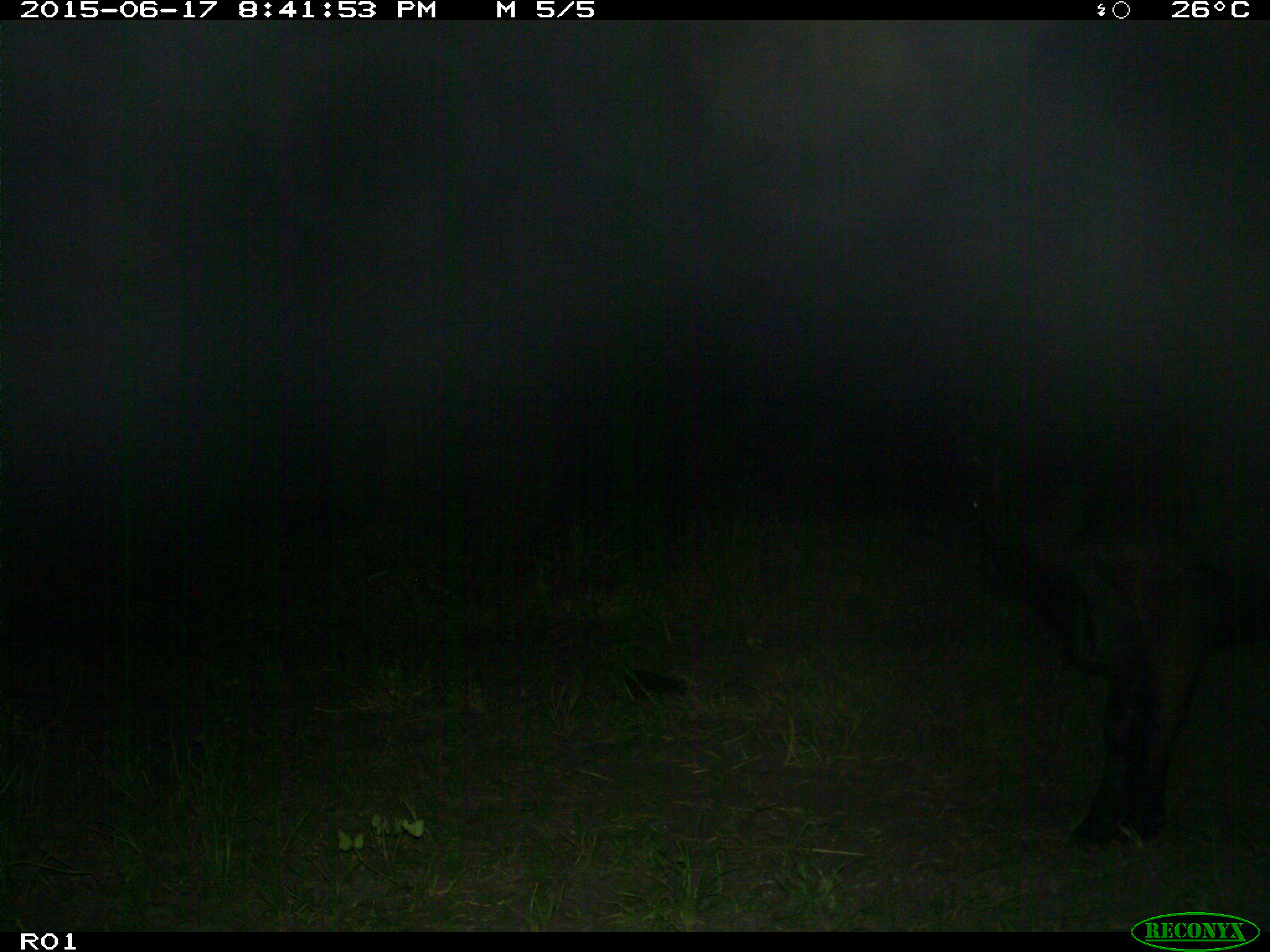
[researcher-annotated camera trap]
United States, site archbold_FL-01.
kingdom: Animalia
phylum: Chordata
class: Mammalia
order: Artiodactyla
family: Bovidae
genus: Bos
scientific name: Bos taurus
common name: domestic cow